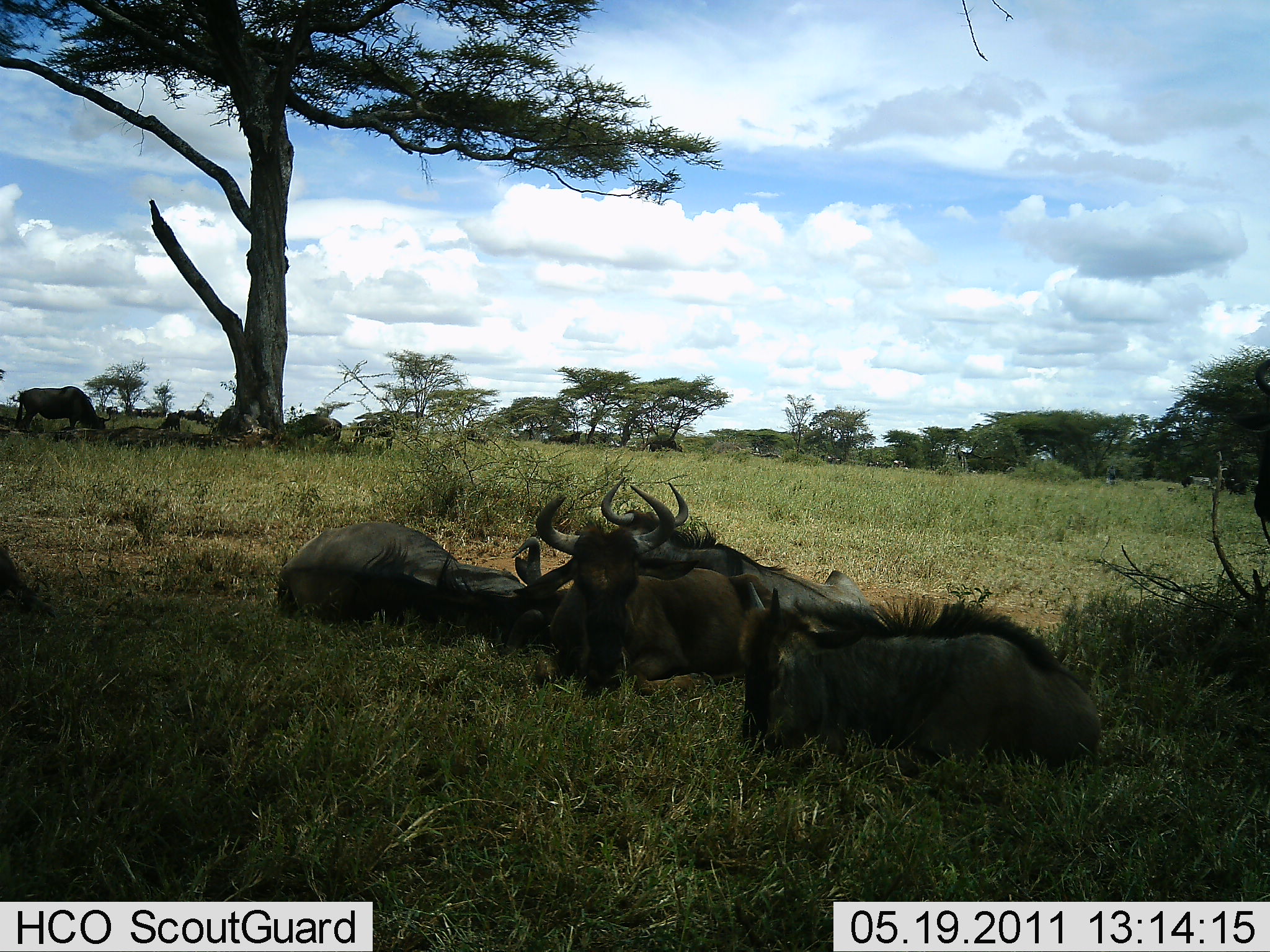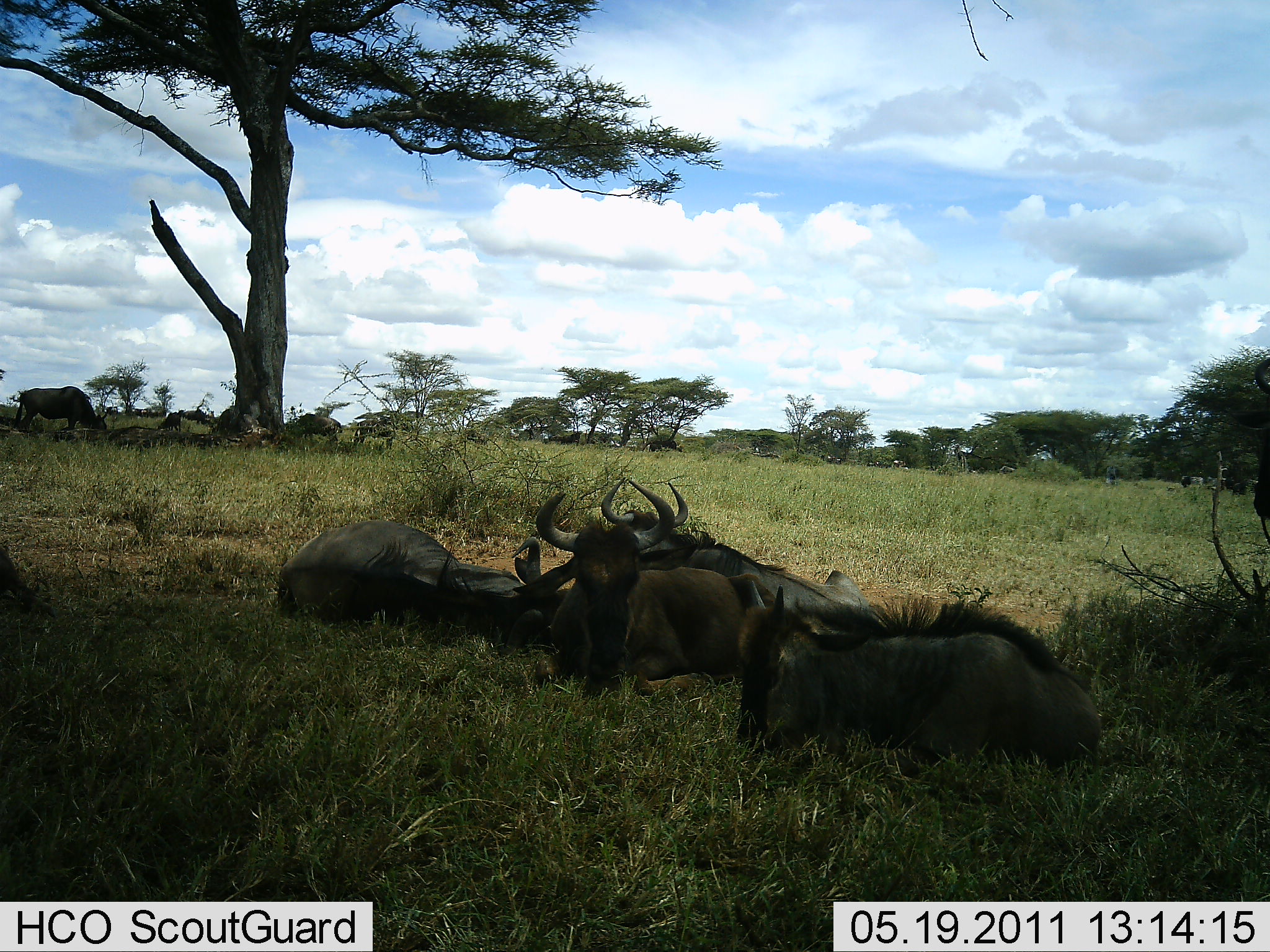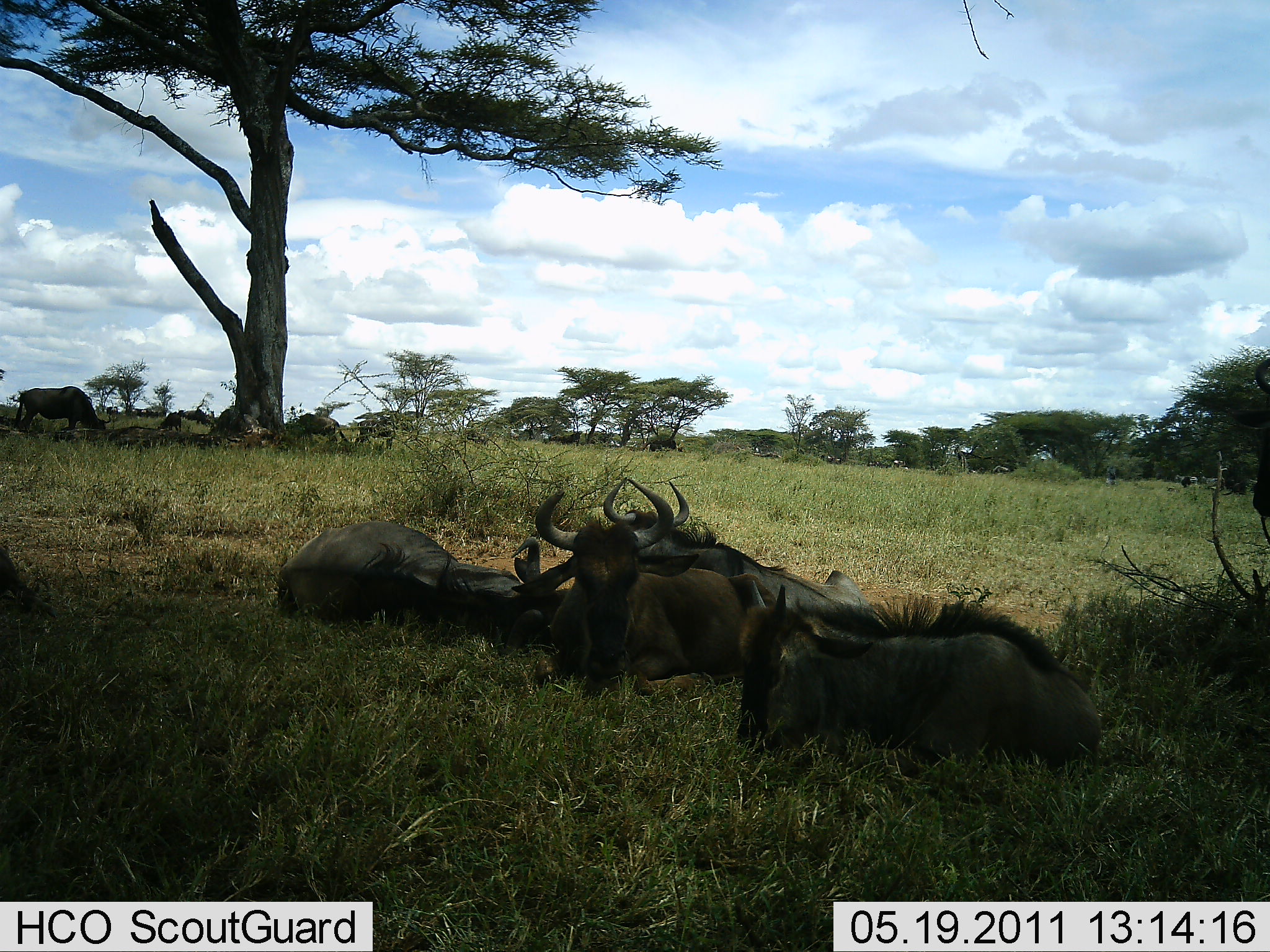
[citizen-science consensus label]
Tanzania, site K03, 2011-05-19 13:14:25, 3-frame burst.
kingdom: Animalia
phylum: Chordata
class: Mammalia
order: Artiodactyla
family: Bovidae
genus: Connochaetes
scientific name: Connochaetes taurinus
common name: blue wildebeest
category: wildebeest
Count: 6.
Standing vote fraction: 50%.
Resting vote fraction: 100%.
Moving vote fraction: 0%.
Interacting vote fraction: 30%.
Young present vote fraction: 10%.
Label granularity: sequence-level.